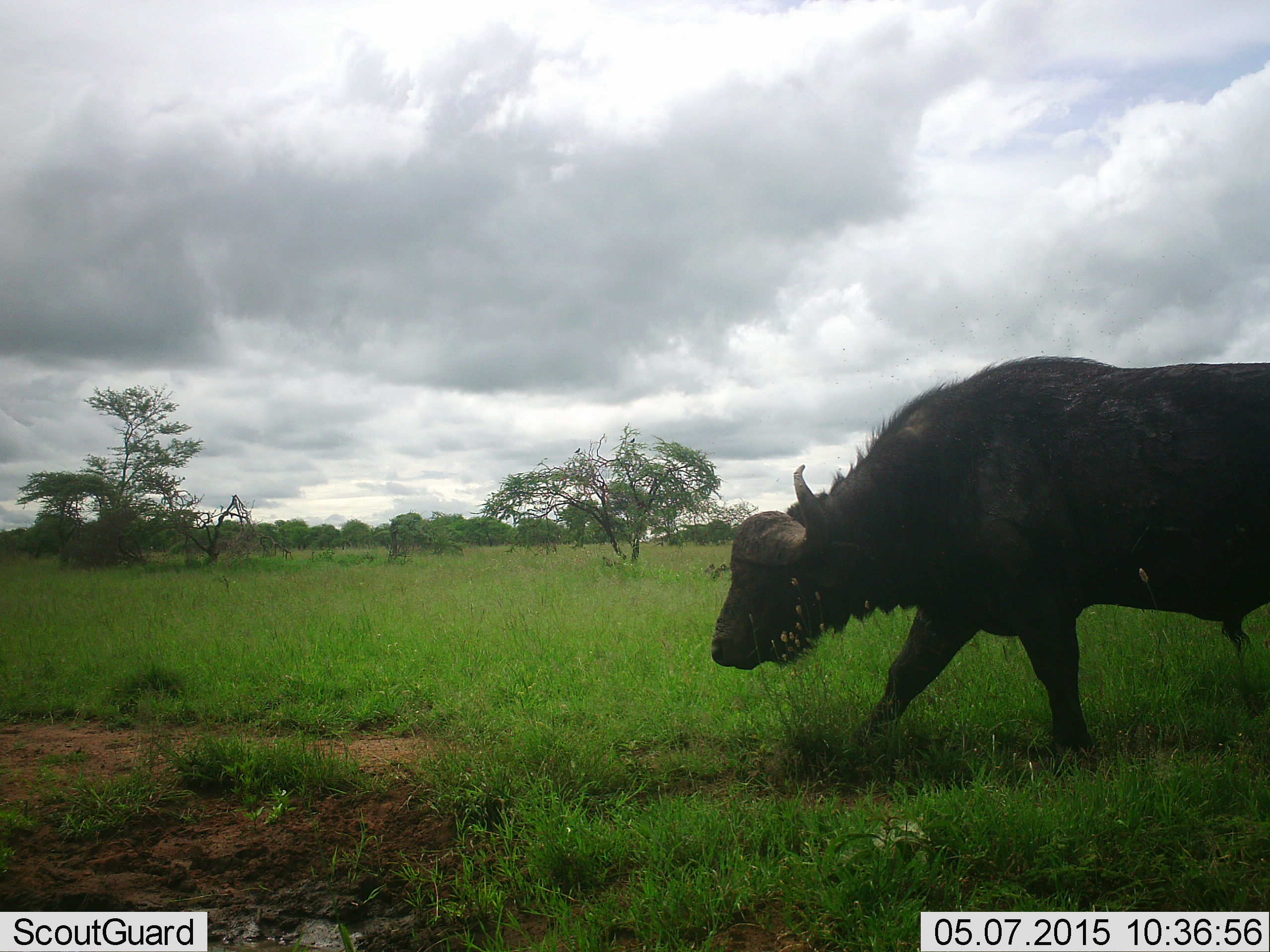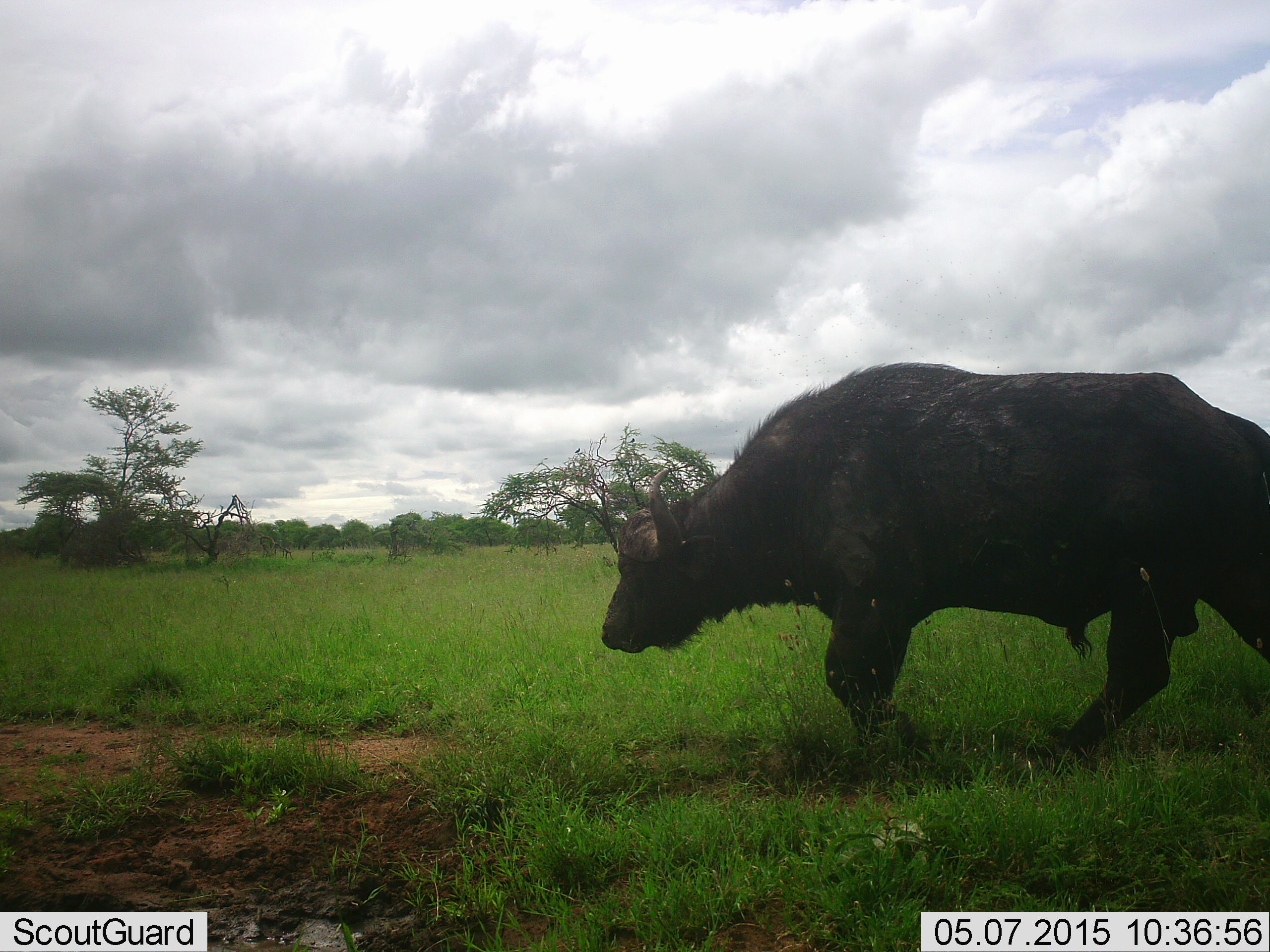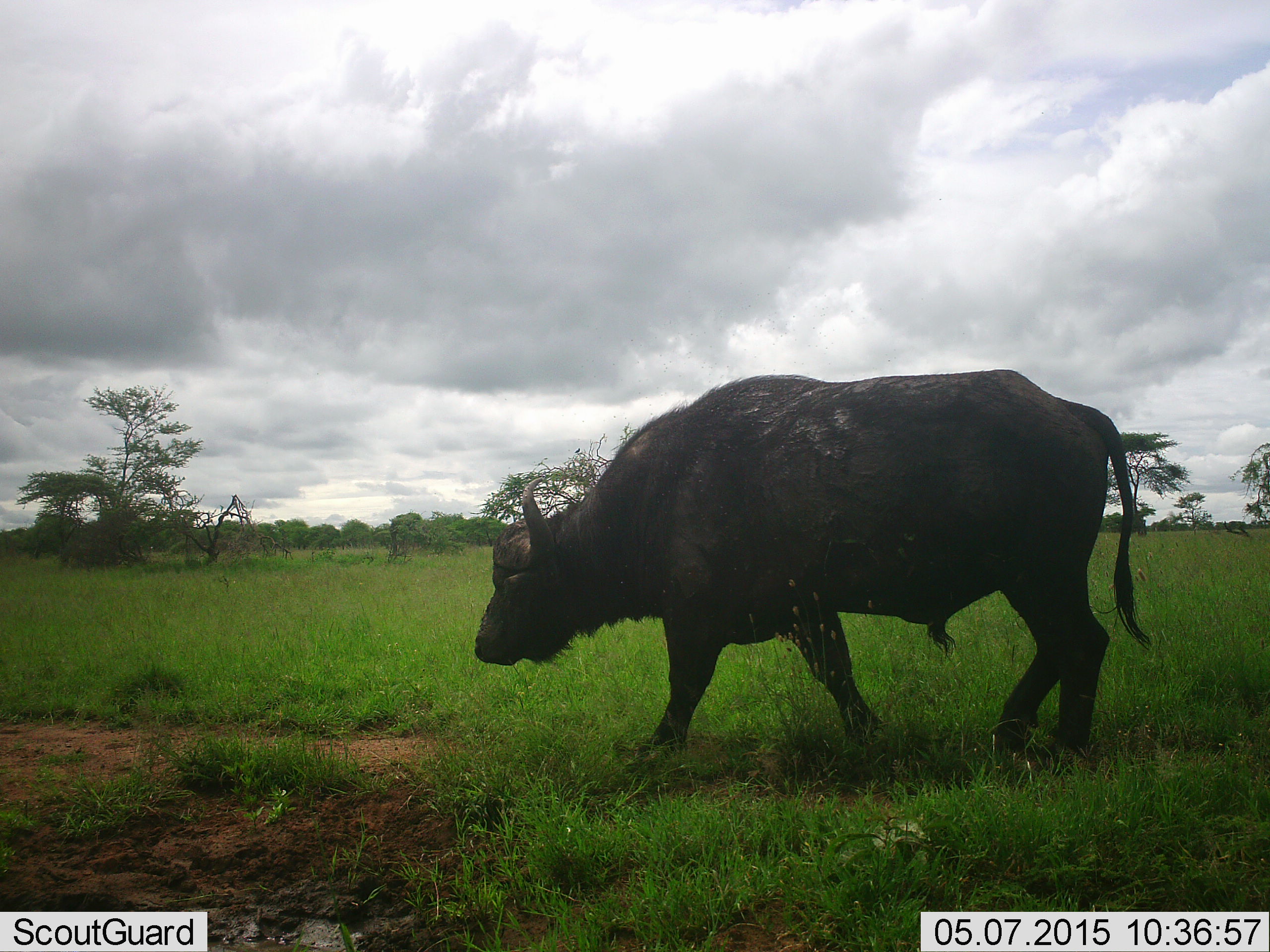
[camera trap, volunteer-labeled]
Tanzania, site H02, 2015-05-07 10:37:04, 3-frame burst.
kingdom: Animalia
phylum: Chordata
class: Mammalia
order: Artiodactyla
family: Bovidae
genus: Syncerus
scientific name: Syncerus caffer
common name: cape buffalo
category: buffalo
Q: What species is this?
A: Buffalo (cape buffalo) (Syncerus caffer).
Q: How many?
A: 1.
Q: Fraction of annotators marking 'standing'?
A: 0%.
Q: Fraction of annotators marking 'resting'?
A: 0%.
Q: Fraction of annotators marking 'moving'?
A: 100%.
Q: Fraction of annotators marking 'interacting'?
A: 0%.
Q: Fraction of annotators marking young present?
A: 0%.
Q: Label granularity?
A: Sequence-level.